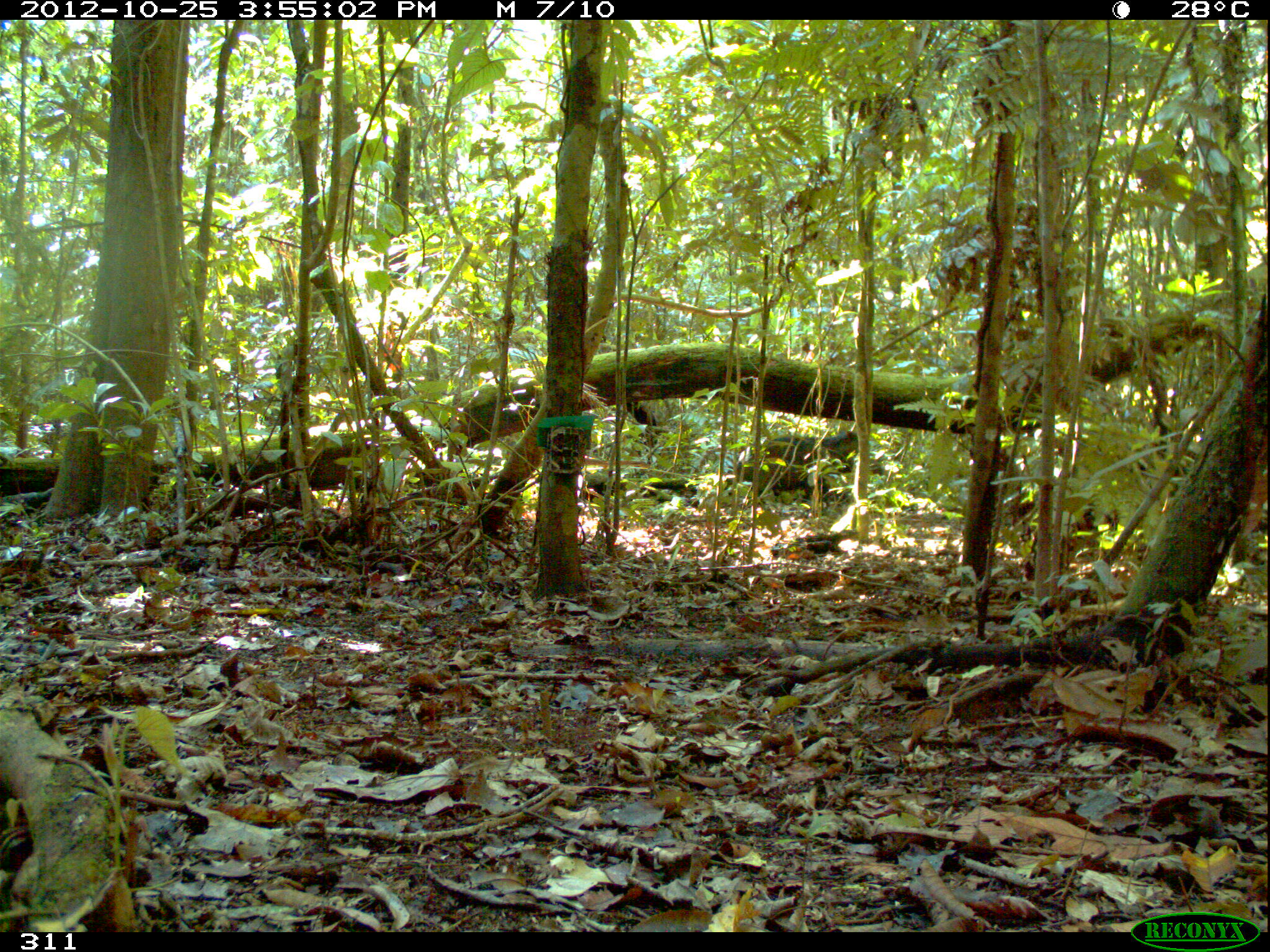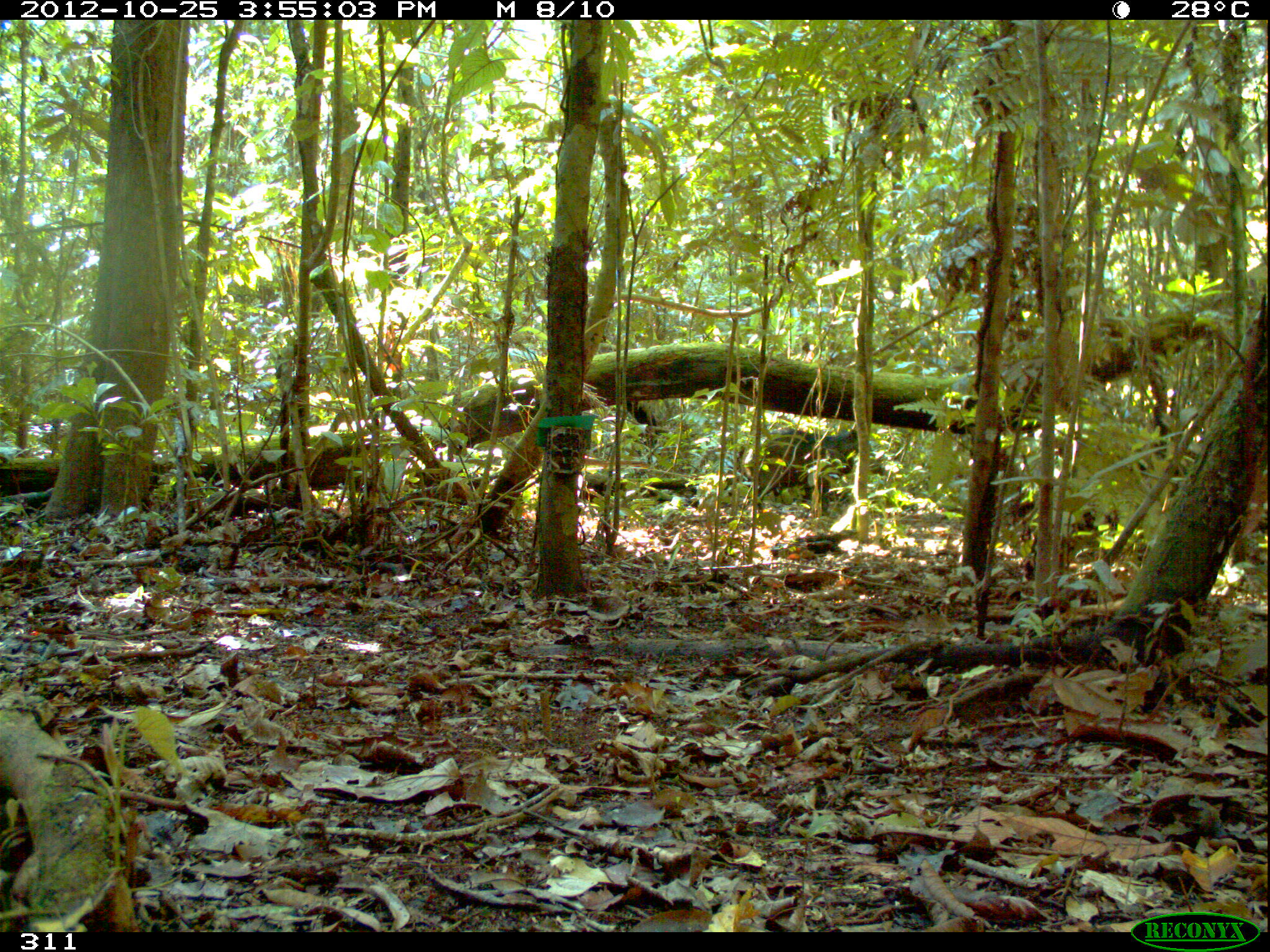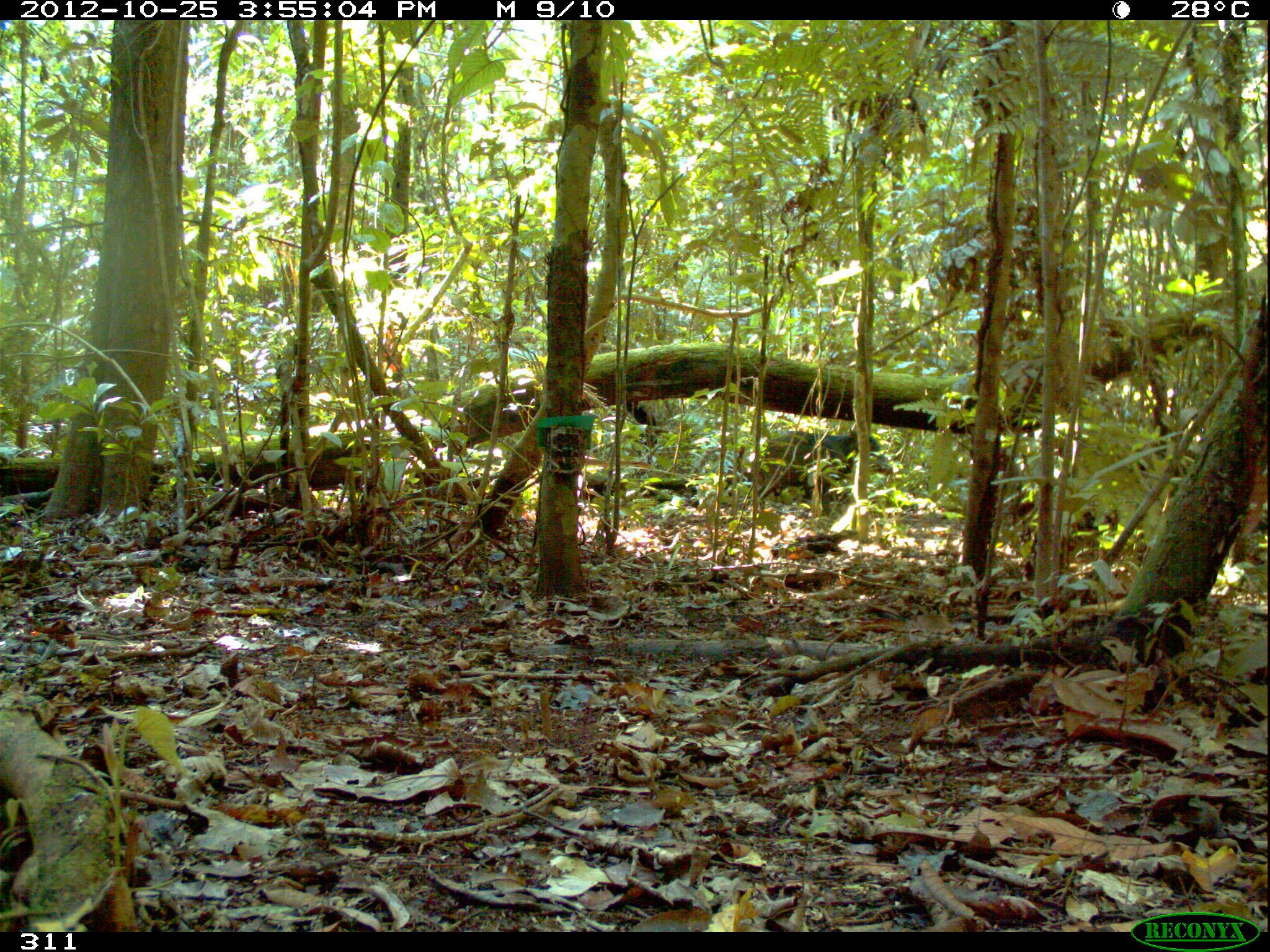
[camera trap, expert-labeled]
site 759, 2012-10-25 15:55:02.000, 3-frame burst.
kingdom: Animalia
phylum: Chordata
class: Mammalia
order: Artiodactyla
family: Tayassuidae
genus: Tayassu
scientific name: Tayassu pecari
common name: white-lipped peccary